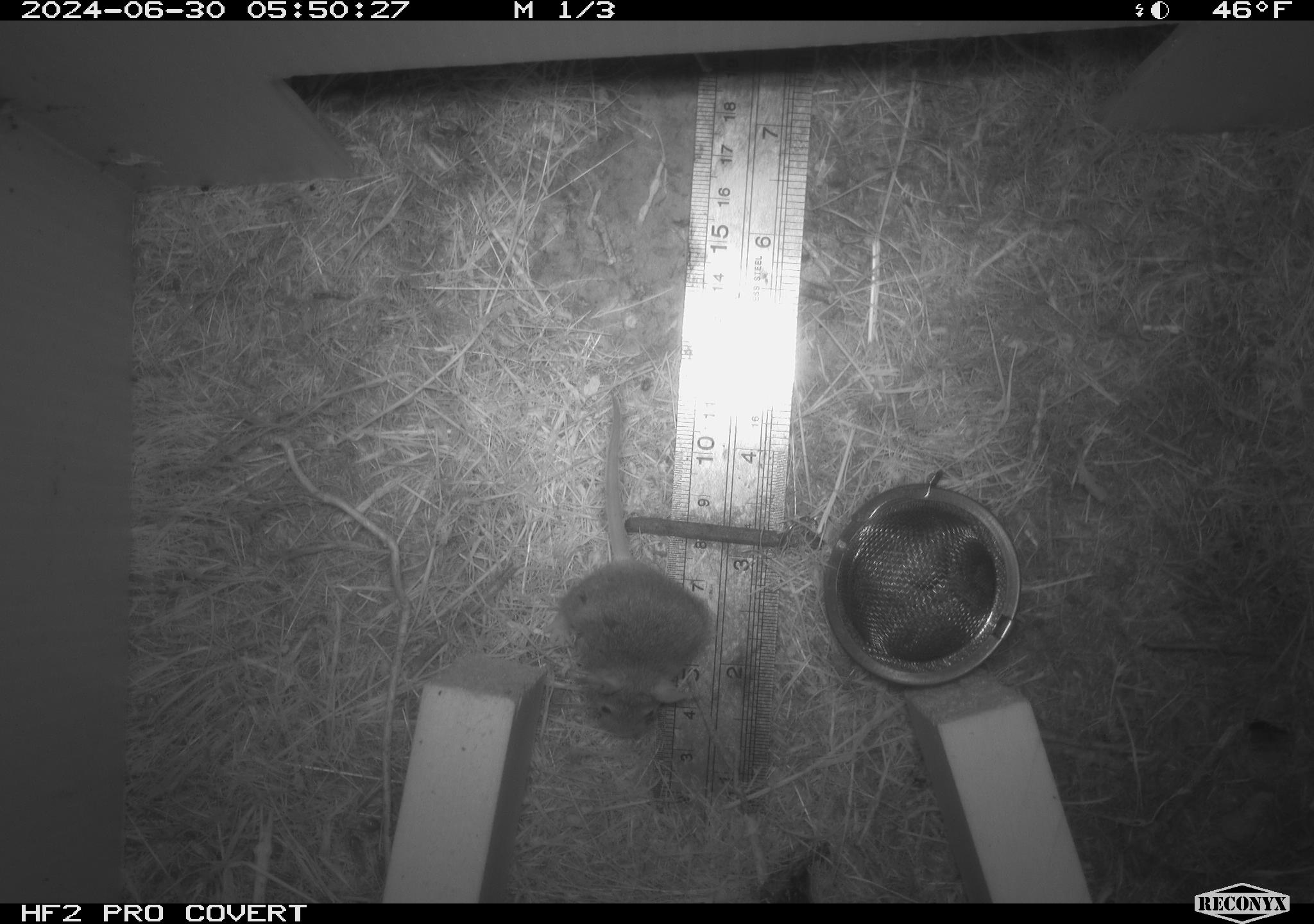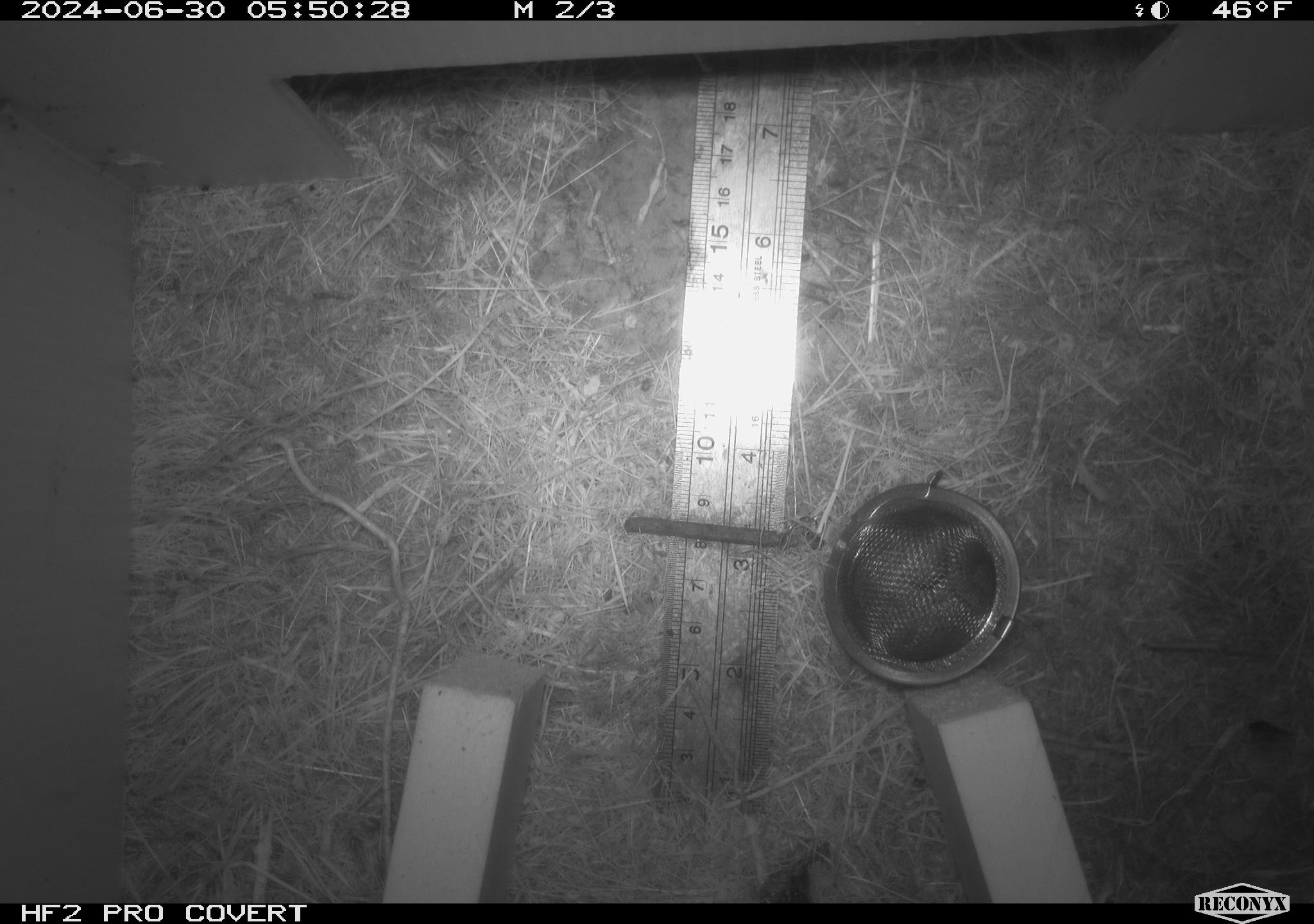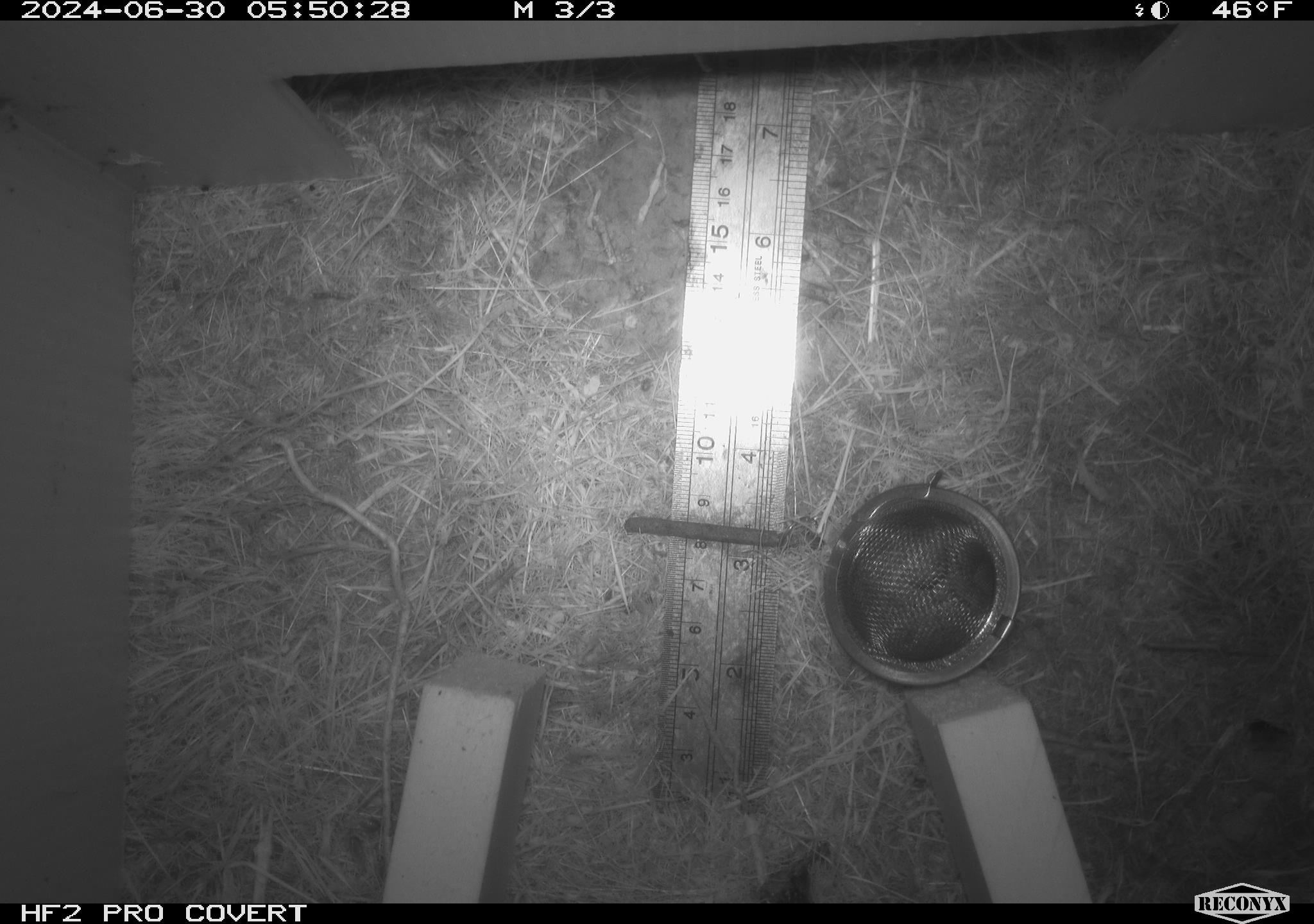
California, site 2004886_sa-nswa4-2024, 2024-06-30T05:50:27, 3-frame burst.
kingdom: Animalia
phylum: Chordata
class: Mammalia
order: Rodentia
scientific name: Rodentia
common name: rodent